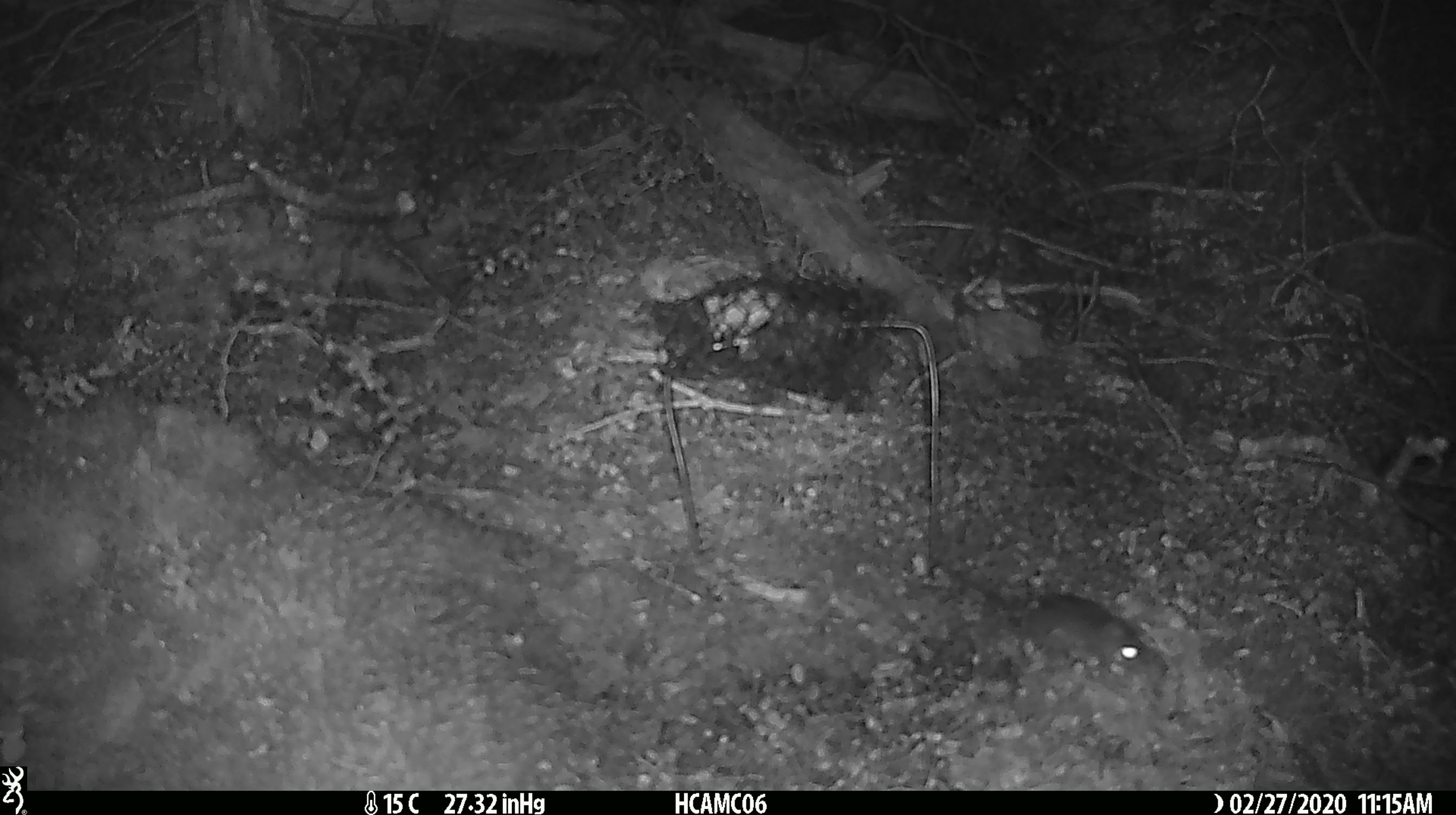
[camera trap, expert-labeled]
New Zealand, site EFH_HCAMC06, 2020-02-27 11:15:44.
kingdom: Animalia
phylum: Chordata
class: Mammalia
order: Rodentia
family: Muridae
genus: Mus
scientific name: Mus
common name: mouse